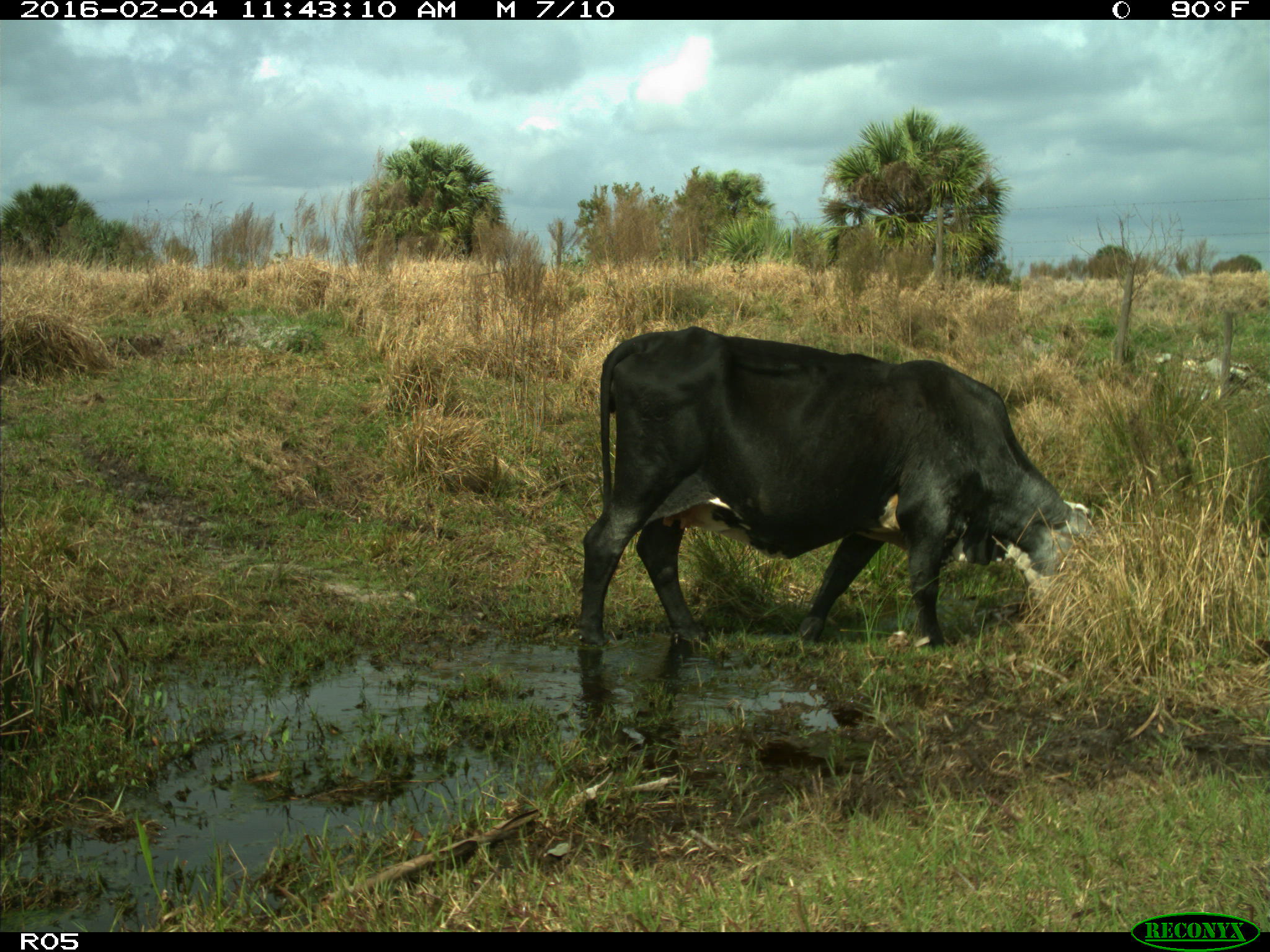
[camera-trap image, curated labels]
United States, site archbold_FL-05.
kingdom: Animalia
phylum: Chordata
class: Mammalia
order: Artiodactyla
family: Bovidae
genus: Bos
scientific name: Bos taurus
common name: domestic cow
Bos taurus (domestic cow).